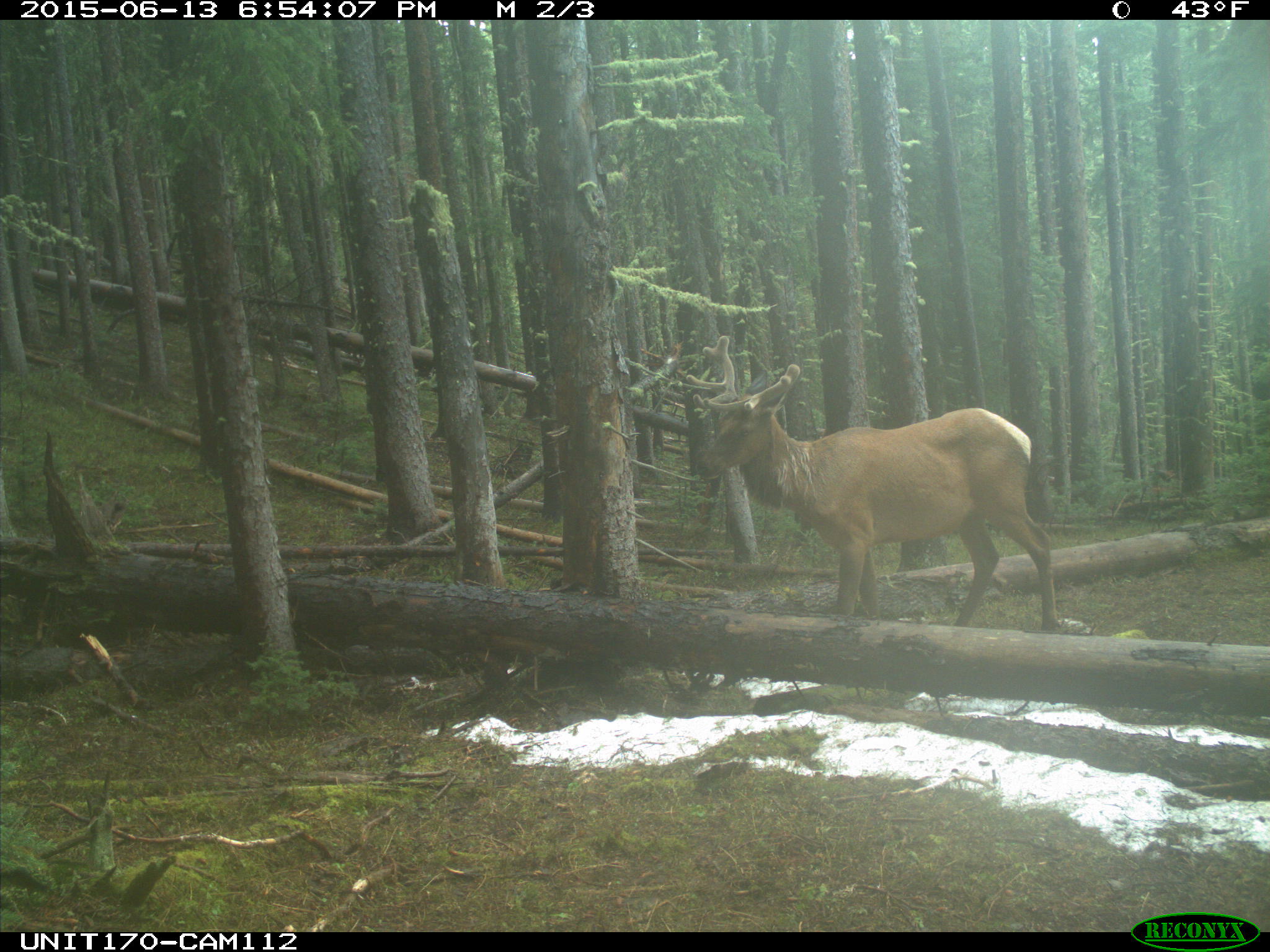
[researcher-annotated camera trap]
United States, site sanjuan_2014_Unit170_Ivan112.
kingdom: Animalia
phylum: Chordata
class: Mammalia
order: Artiodactyla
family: Cervidae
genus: Cervus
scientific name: Cervus elaphus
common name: red deer